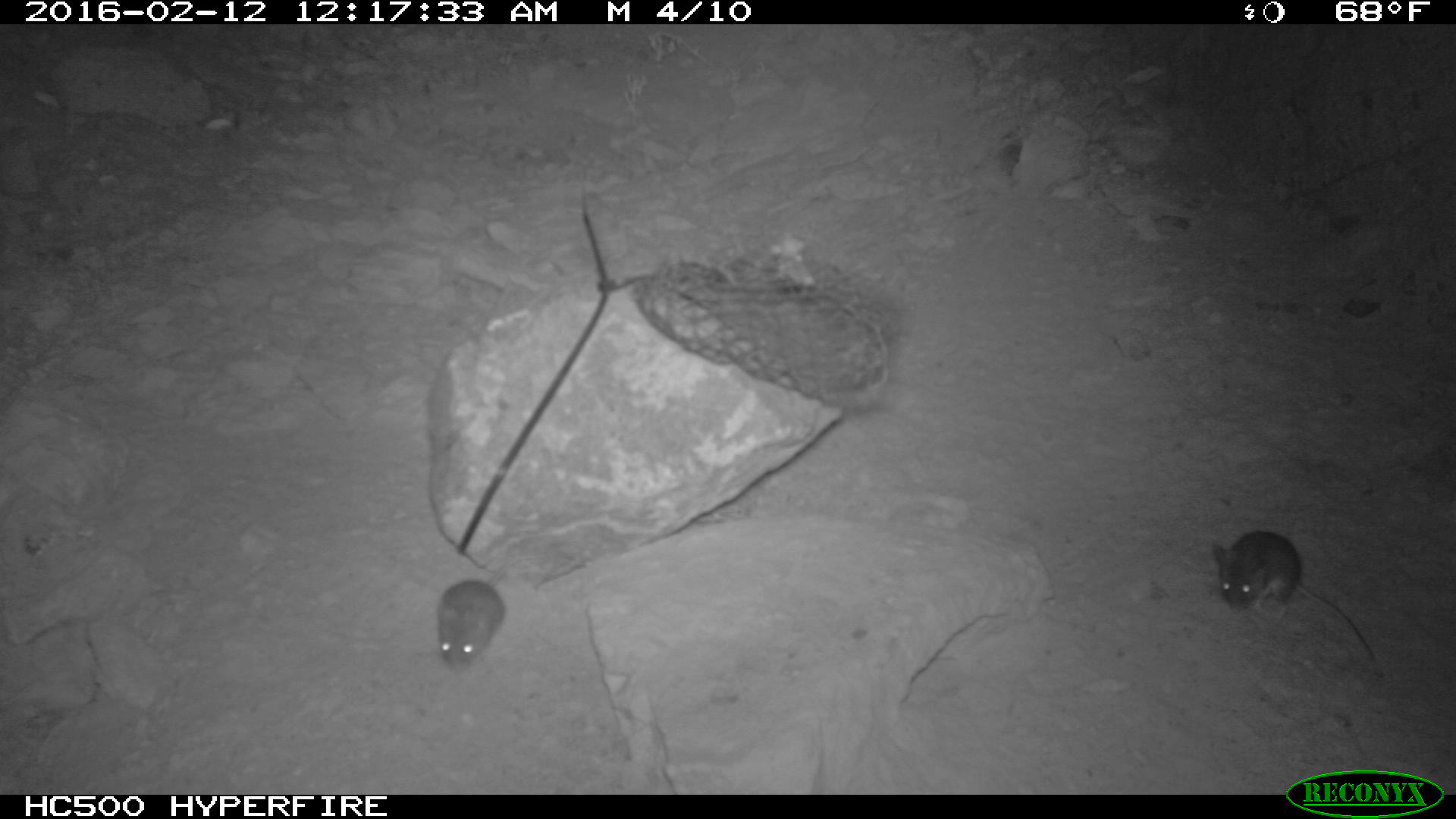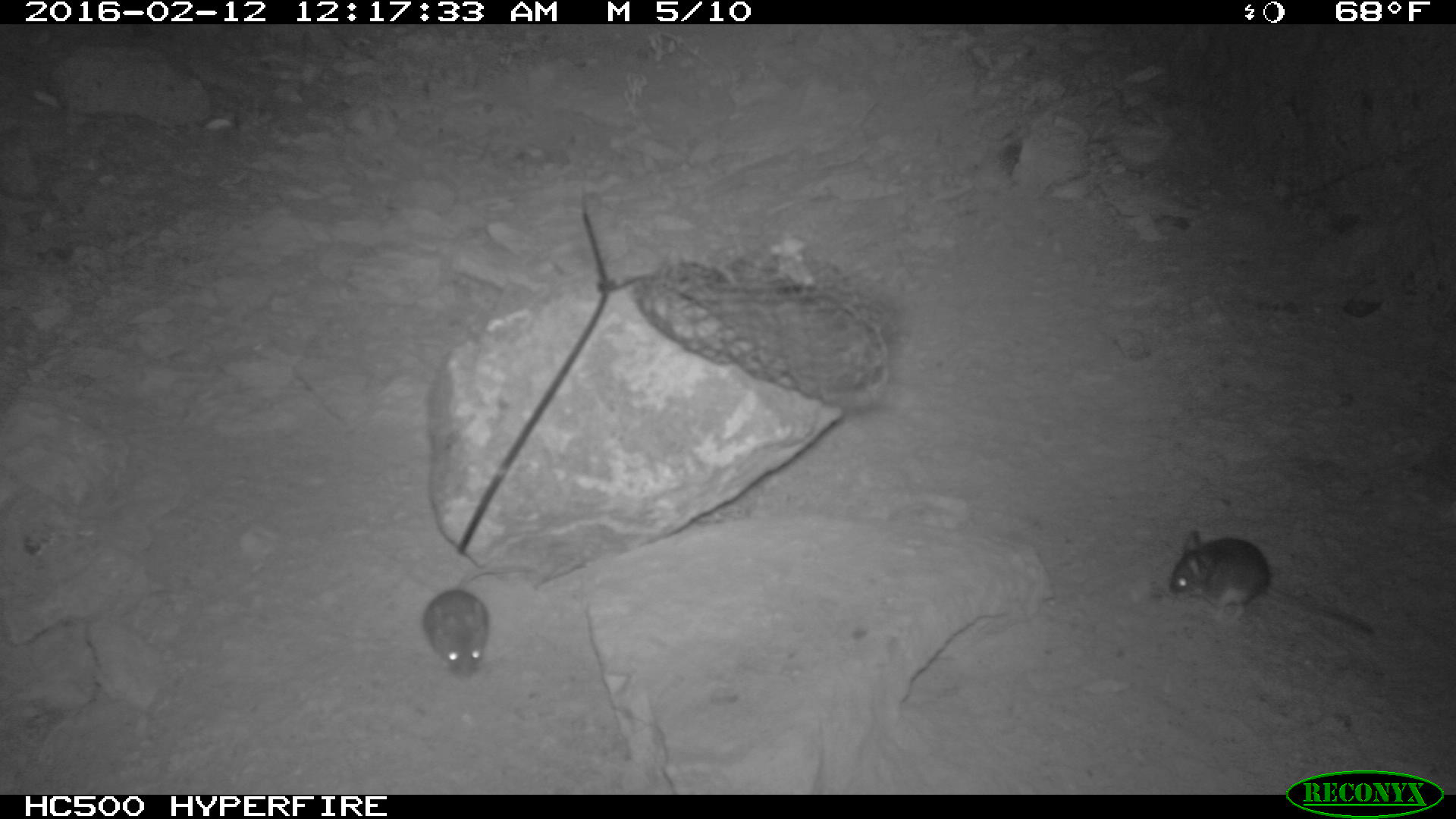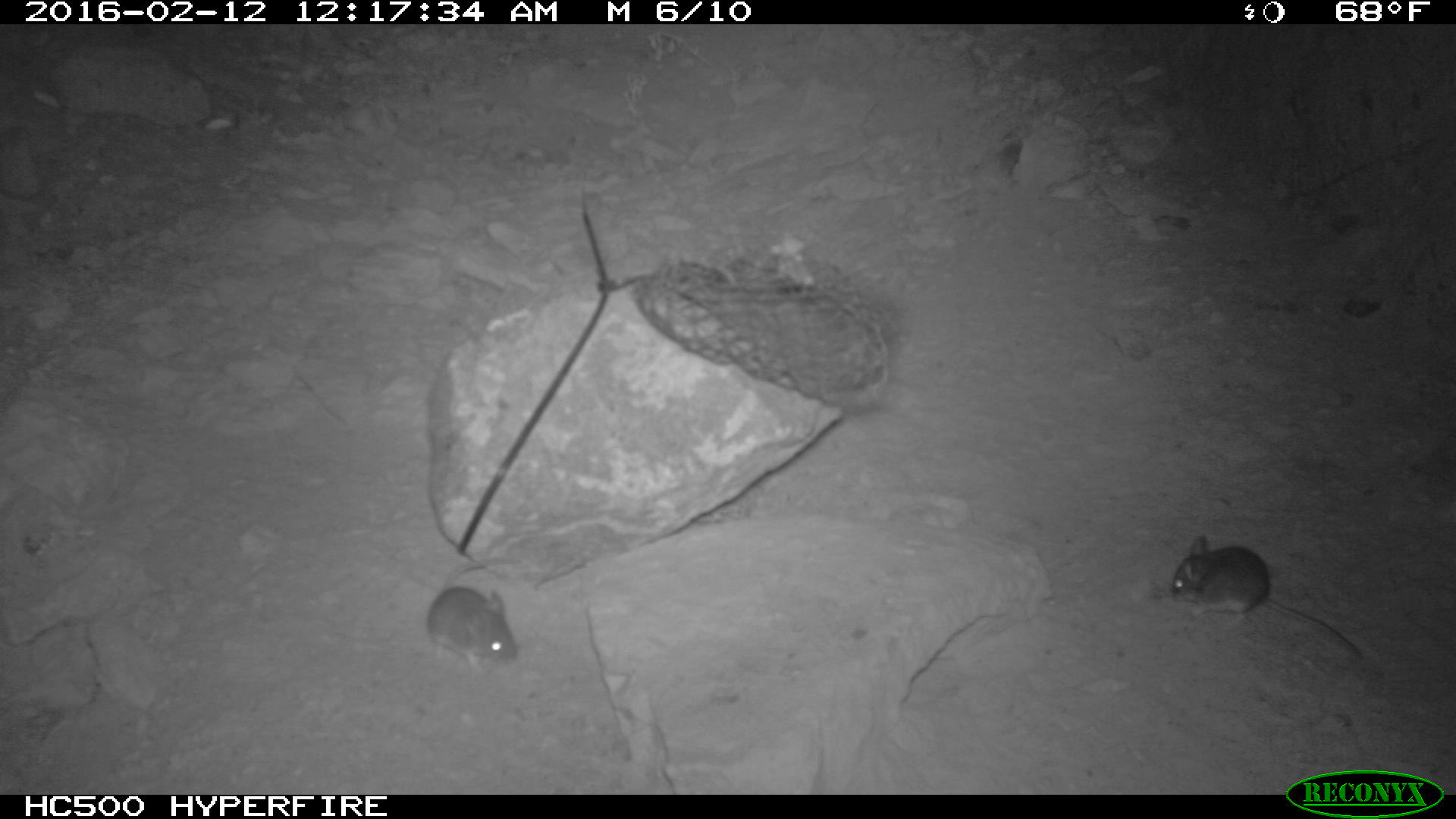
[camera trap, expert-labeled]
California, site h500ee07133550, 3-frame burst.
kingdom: Animalia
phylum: Chordata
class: Mammalia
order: Rodentia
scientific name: Rodentia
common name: rodent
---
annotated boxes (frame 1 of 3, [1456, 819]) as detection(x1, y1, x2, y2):
rodent: detection(1215, 531, 1376, 664); detection(437, 554, 547, 673)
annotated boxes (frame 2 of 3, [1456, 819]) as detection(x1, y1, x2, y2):
rodent: detection(1167, 525, 1376, 635); detection(422, 559, 532, 677)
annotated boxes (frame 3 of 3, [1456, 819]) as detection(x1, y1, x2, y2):
rodent: detection(1171, 535, 1367, 664); detection(423, 554, 521, 673)